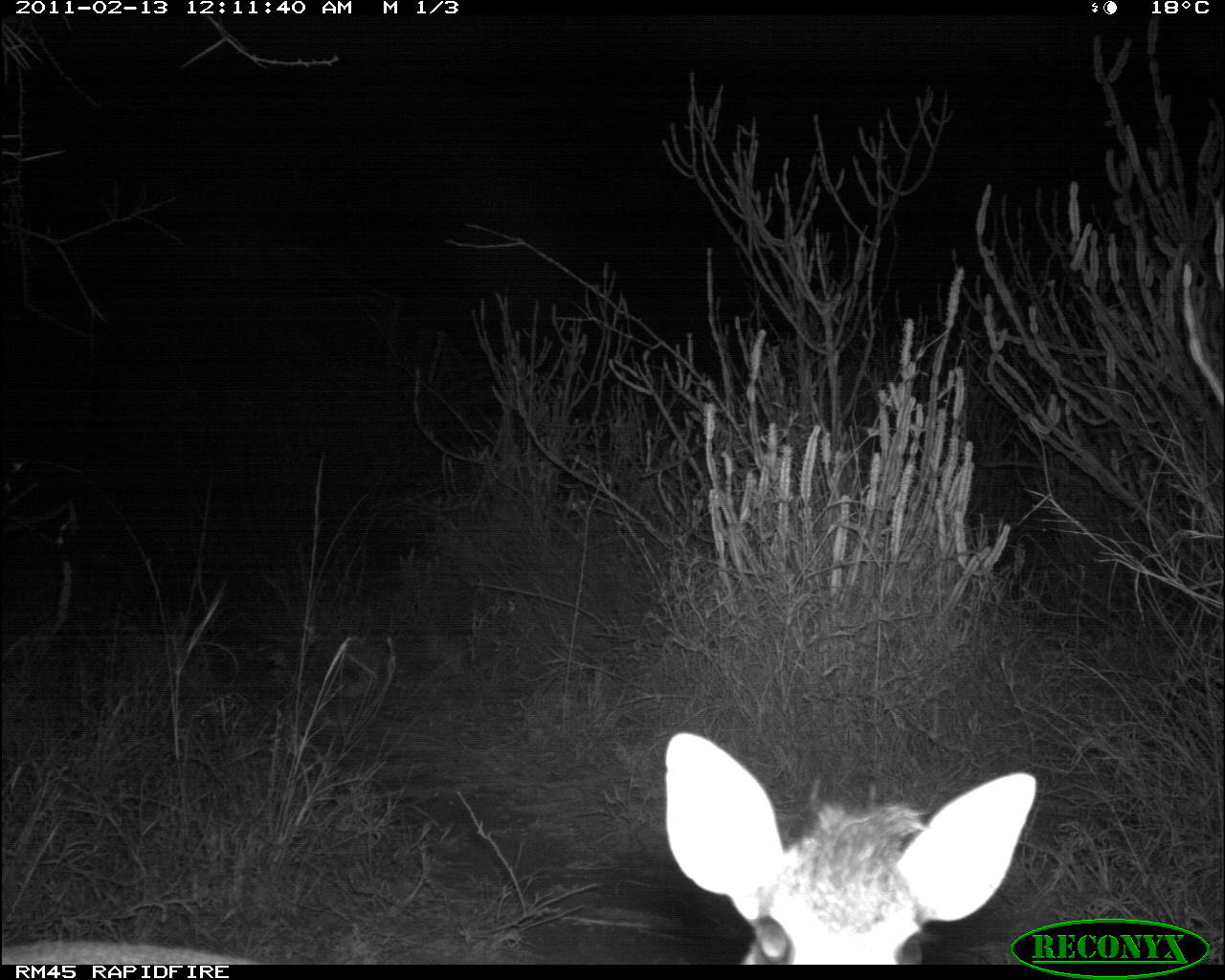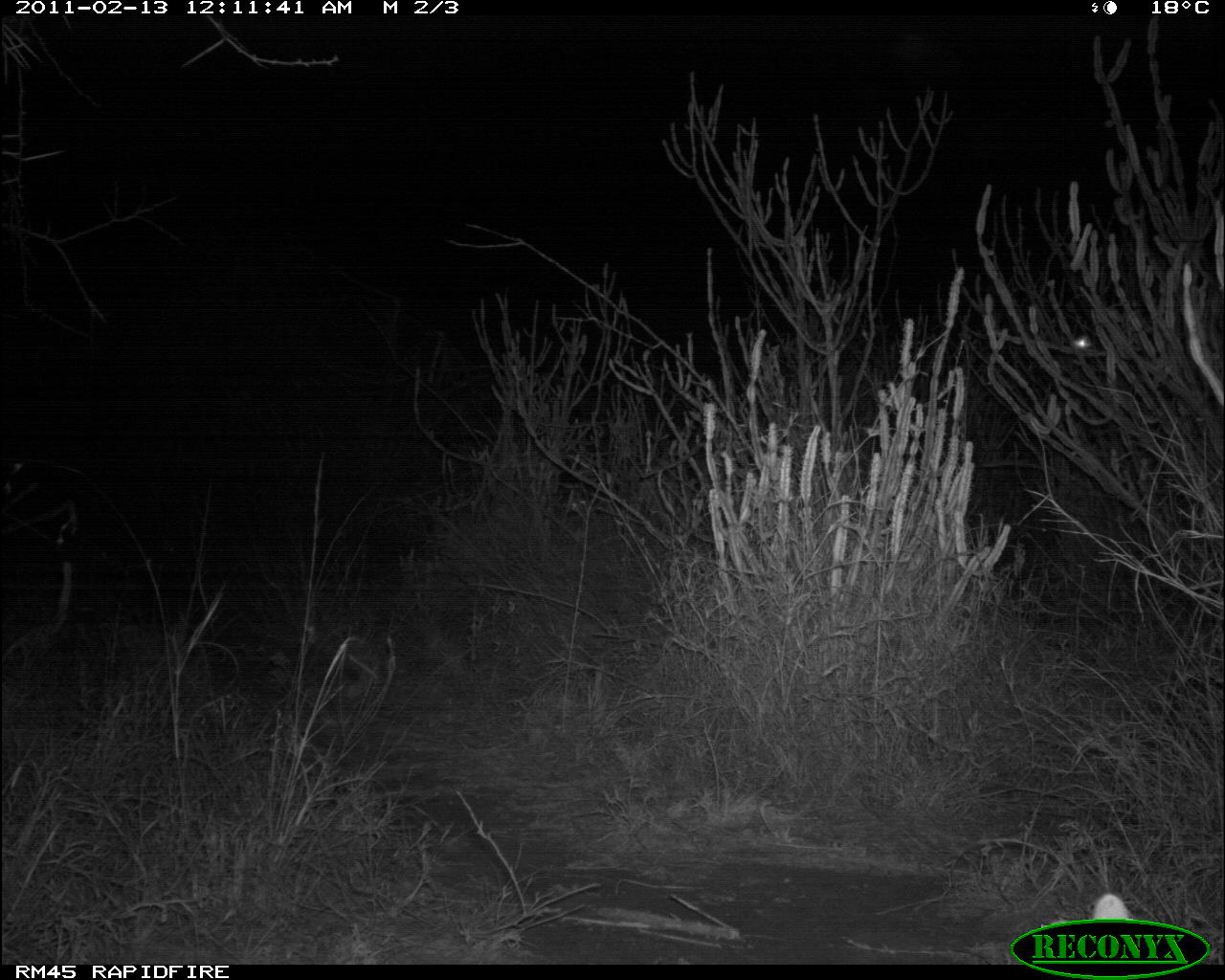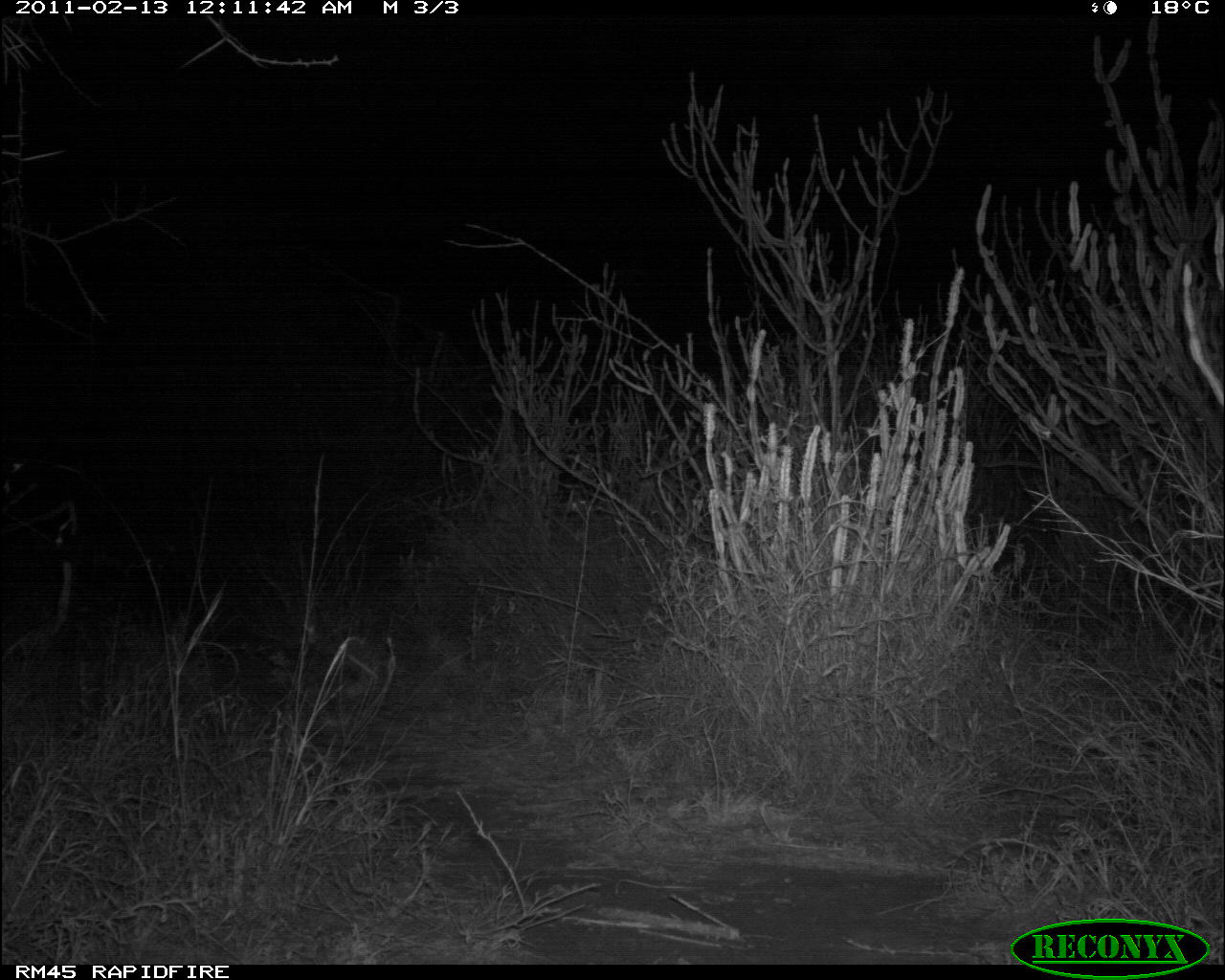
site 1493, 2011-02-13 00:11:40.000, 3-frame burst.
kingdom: Animalia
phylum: Chordata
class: Mammalia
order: Artiodactyla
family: Bovidae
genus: Madoqua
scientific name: Madoqua guentheri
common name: günther's dik-dik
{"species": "Madoqua guentheri (günther's dik-dik)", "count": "1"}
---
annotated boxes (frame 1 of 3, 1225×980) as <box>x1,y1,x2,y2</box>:
madoqua guentheri: <box>2,726,1042,964</box>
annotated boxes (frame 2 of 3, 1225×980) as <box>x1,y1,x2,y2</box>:
madoqua guentheri: <box>1092,892,1131,918</box>